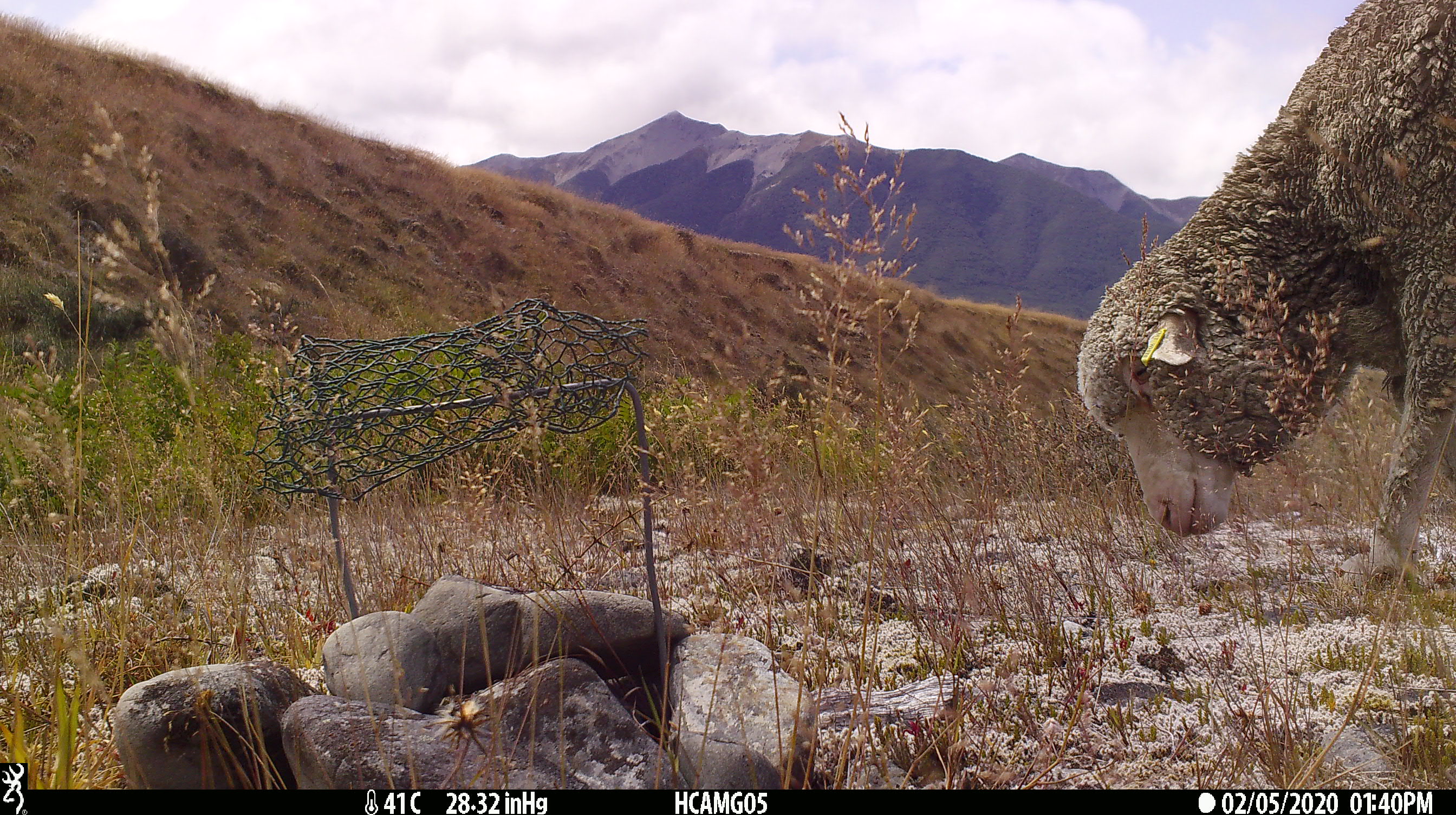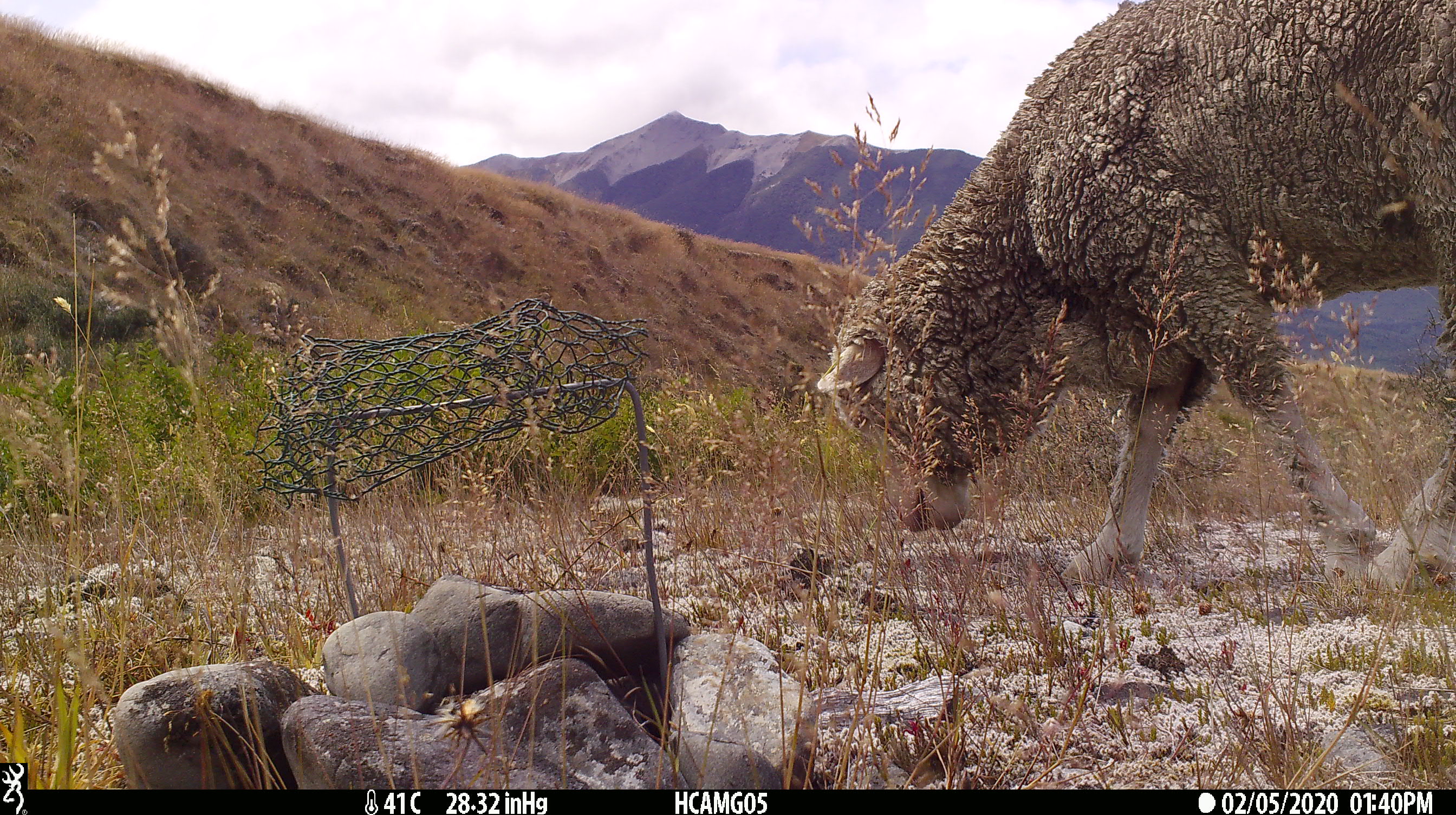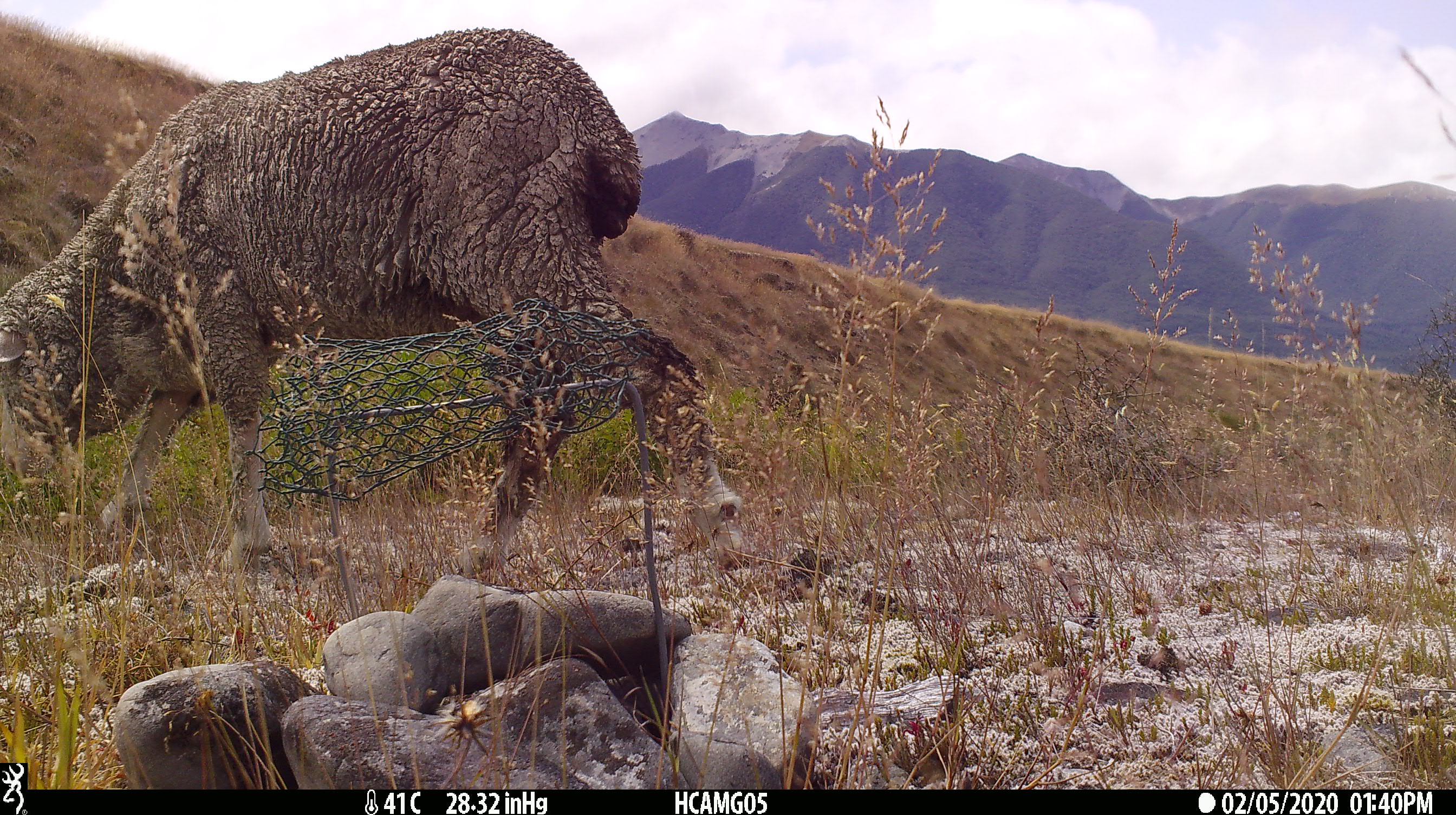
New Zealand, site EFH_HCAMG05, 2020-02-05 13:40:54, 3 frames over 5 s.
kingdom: Animalia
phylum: Chordata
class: Mammalia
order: Artiodactyla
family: Bovidae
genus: Ovis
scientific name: Ovis aries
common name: domestic sheep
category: sheep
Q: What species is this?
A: Sheep (domestic sheep) (Ovis aries).